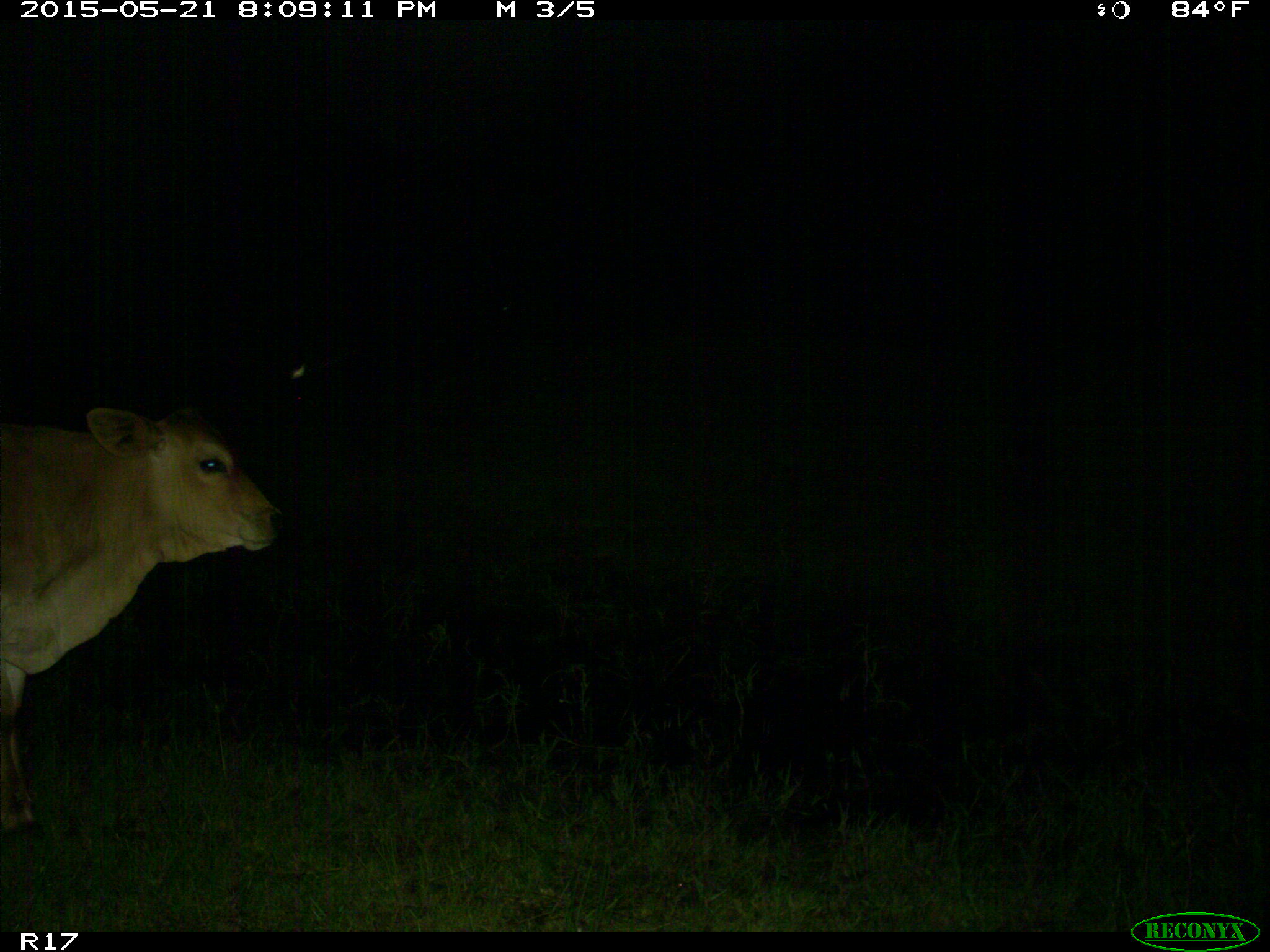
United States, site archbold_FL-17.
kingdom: Animalia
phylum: Chordata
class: Mammalia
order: Artiodactyla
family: Bovidae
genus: Bos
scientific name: Bos taurus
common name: domestic cow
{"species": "Bos taurus (domestic cow)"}